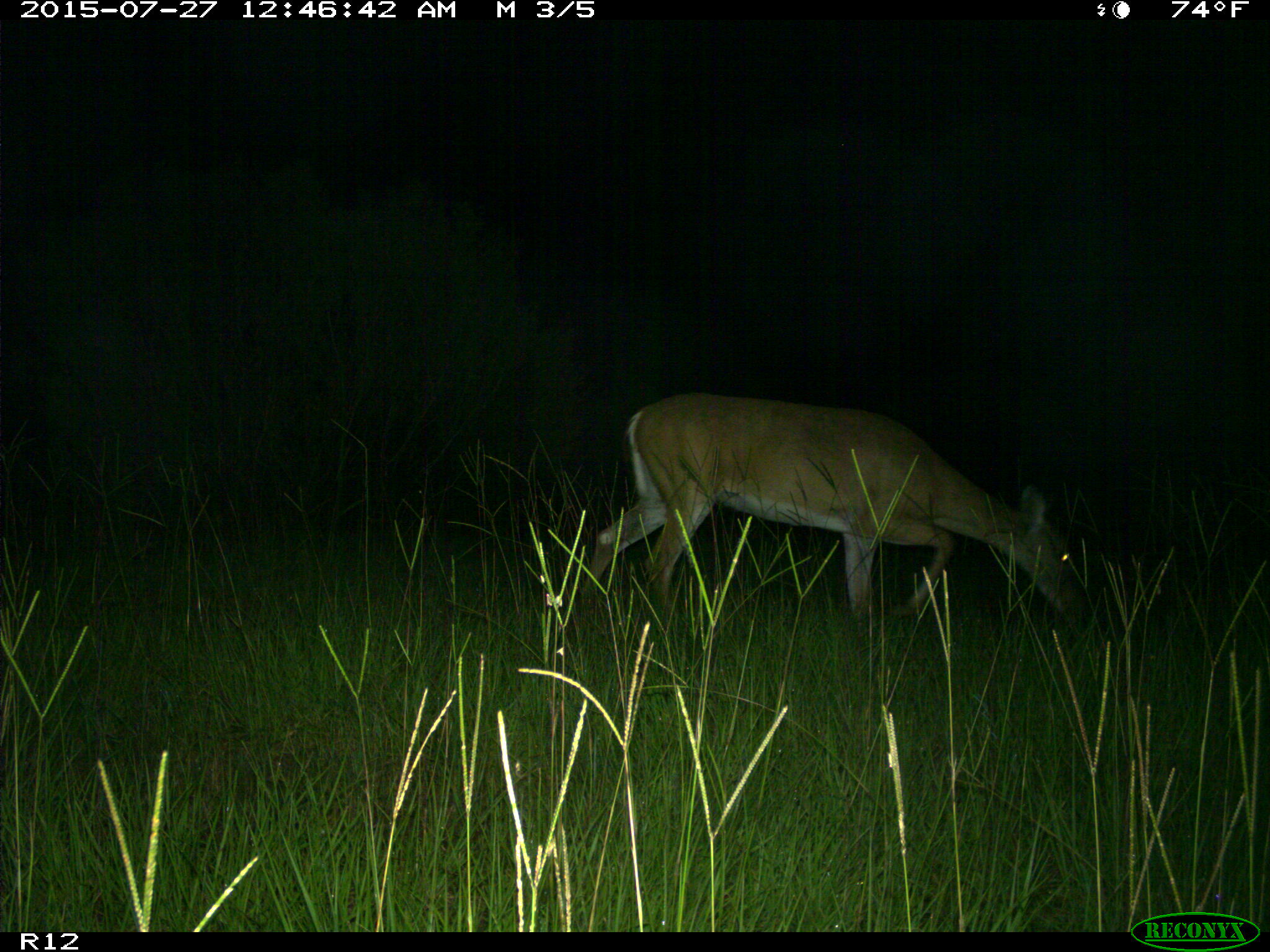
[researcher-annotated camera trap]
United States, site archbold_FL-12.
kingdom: Animalia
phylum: Chordata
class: Mammalia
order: Artiodactyla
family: Cervidae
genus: Odocoileus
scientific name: Odocoileus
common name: deer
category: unidentified deer